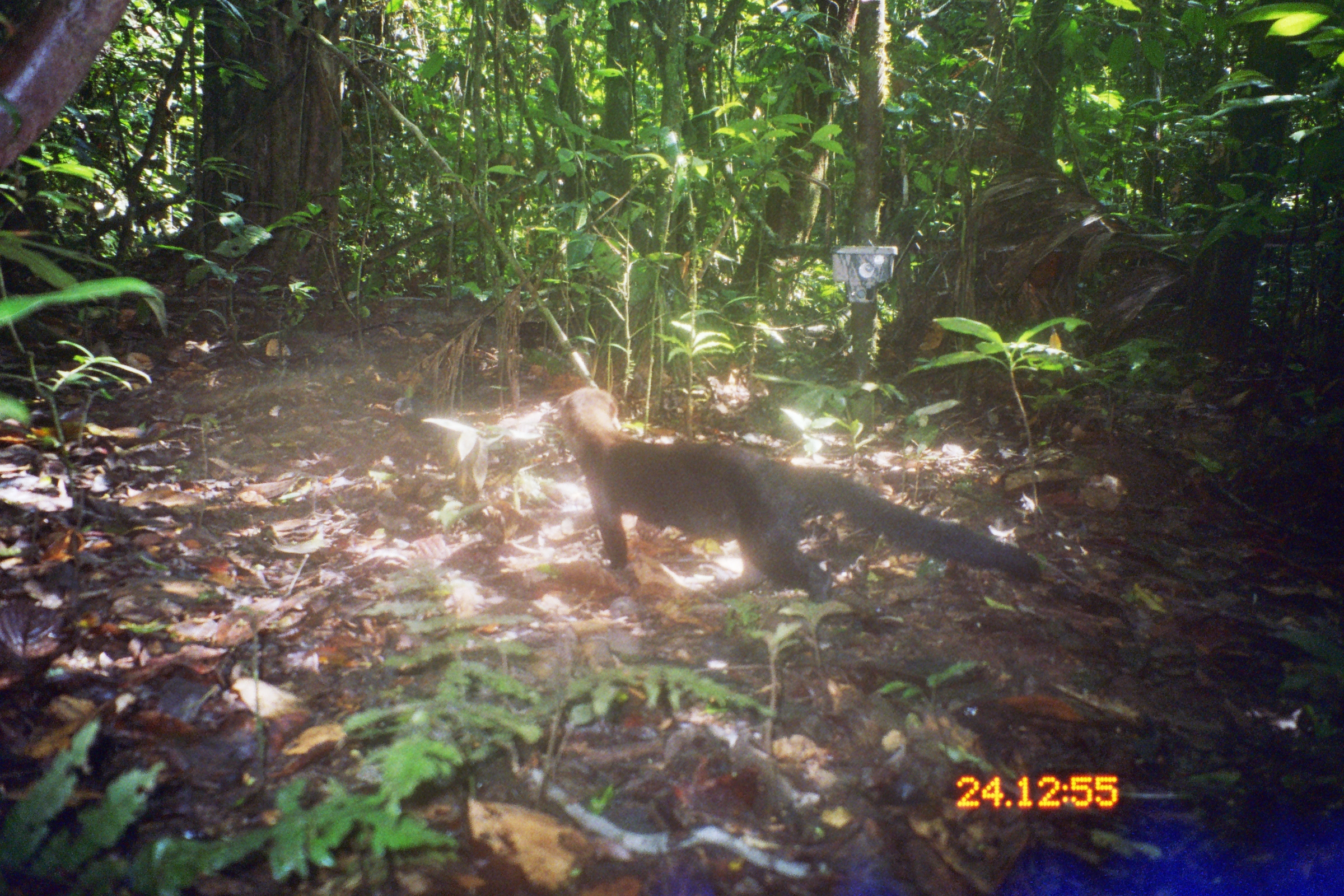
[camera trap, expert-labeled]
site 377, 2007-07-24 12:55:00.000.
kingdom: Animalia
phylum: Chordata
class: Mammalia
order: Carnivora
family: Mustelidae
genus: Eira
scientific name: Eira barbara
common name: tayra